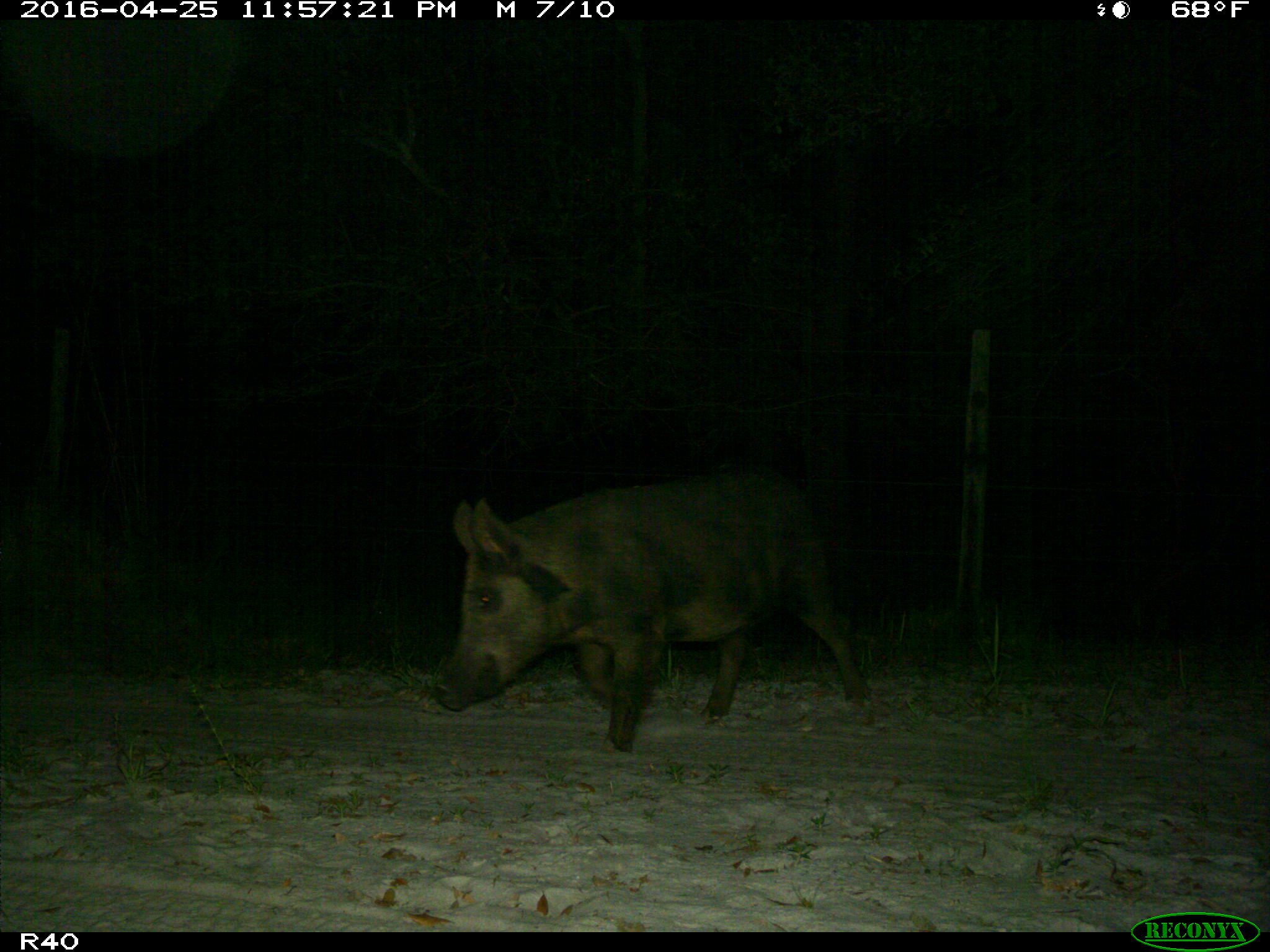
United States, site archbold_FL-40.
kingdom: Animalia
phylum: Chordata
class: Mammalia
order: Artiodactyla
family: Suidae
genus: Sus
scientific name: Sus scrofa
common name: wild boar